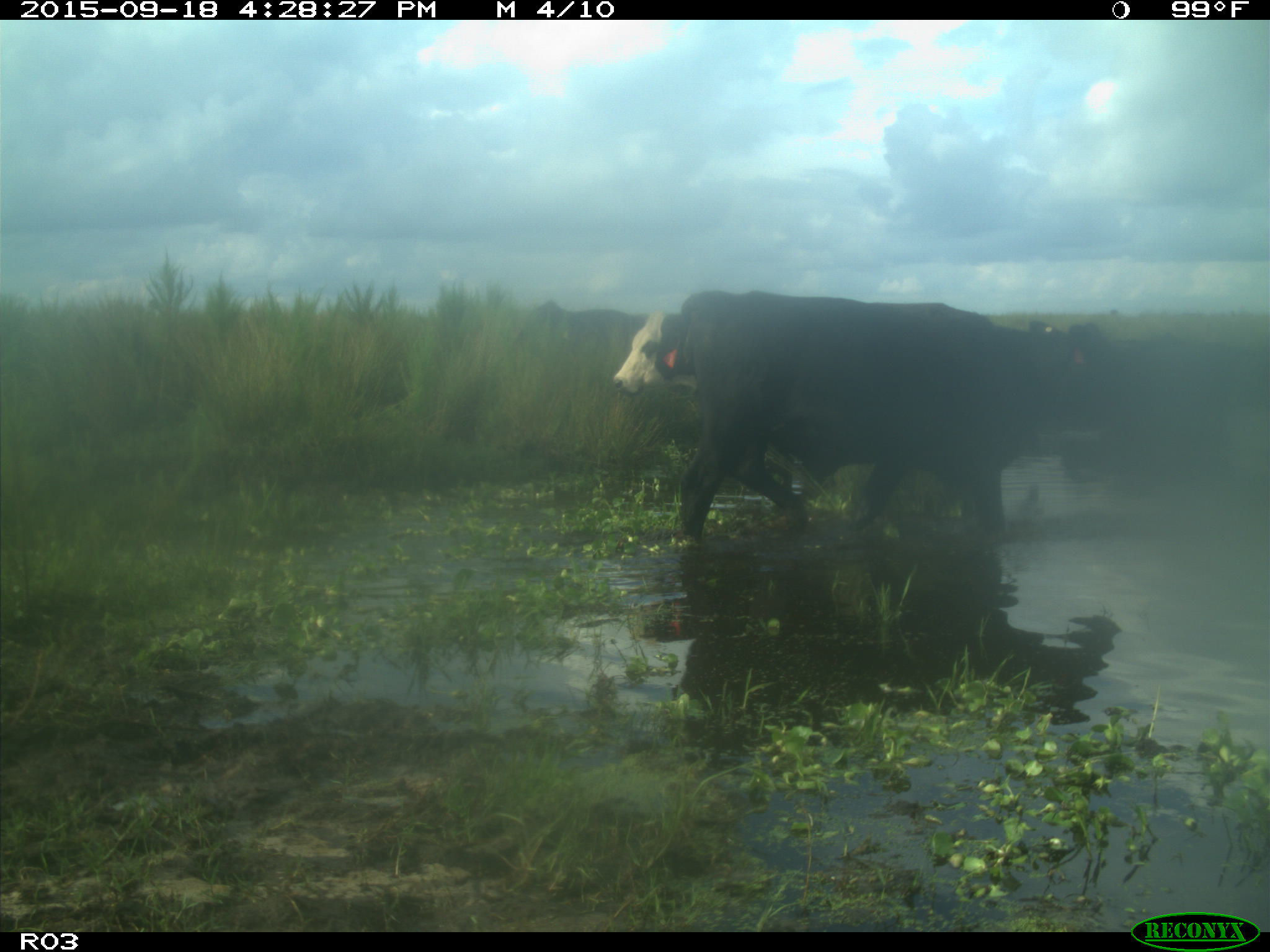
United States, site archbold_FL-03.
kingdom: Animalia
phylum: Chordata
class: Mammalia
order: Artiodactyla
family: Bovidae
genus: Bos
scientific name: Bos taurus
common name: domestic cow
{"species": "Bos taurus (domestic cow)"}